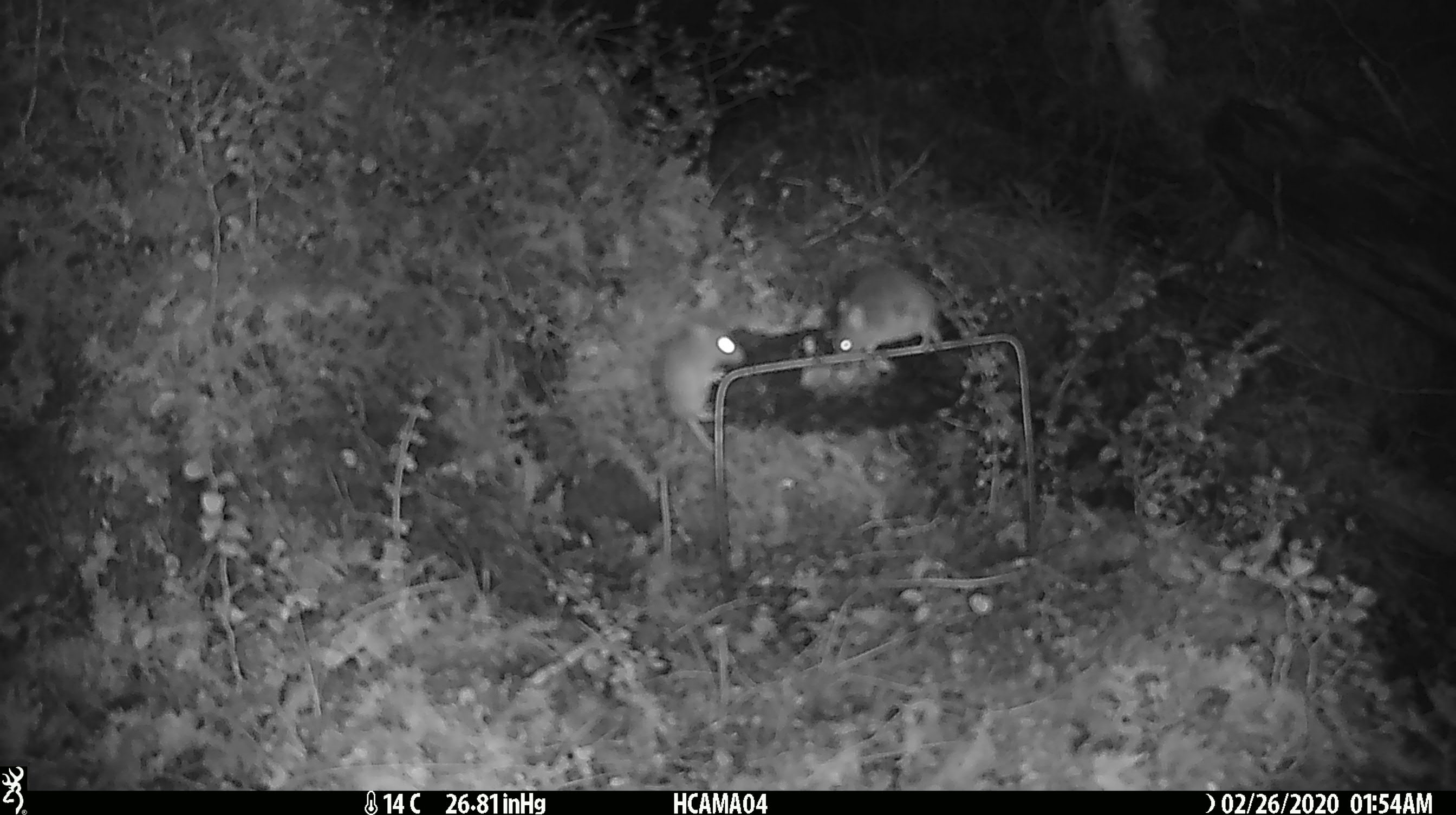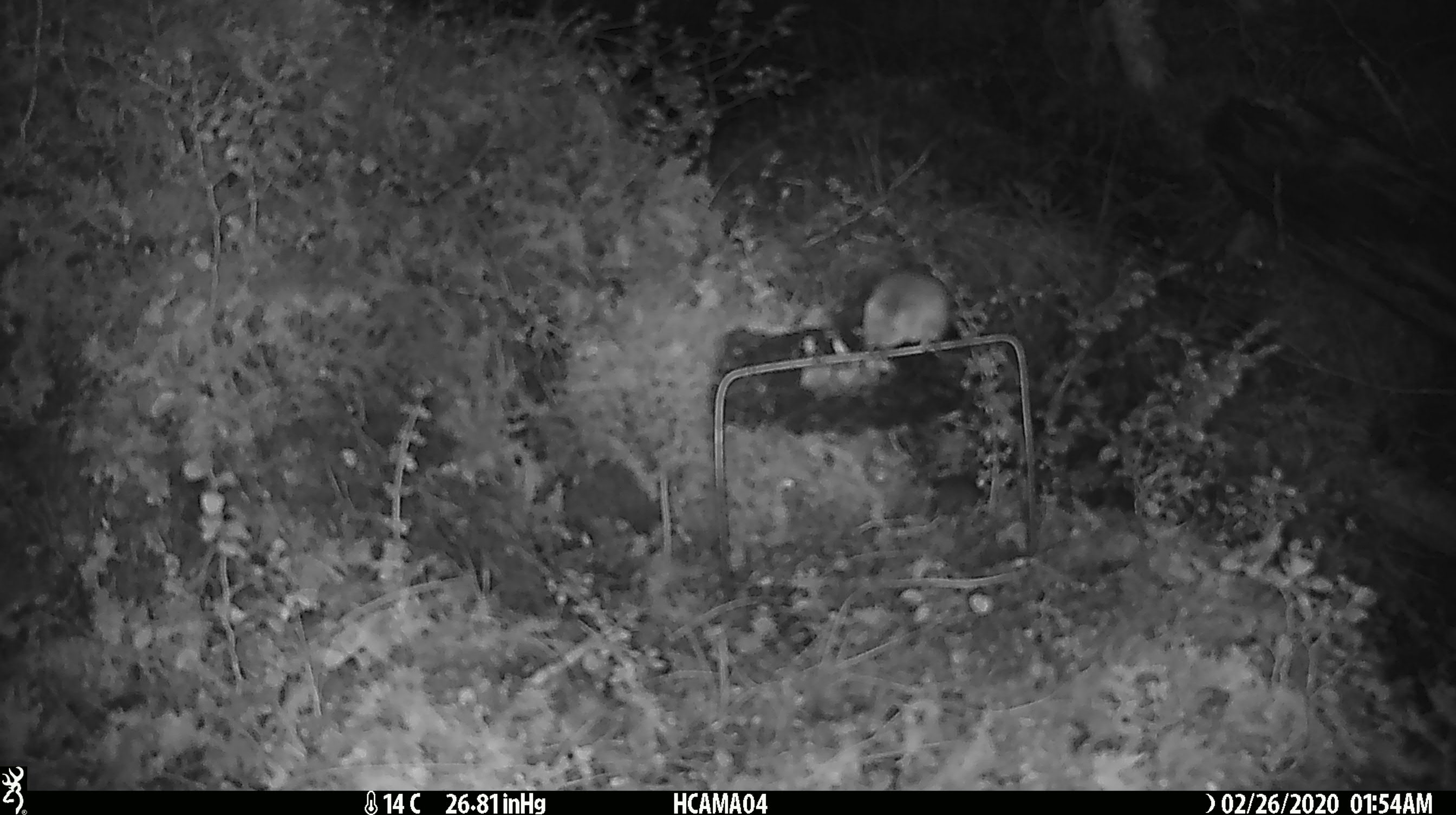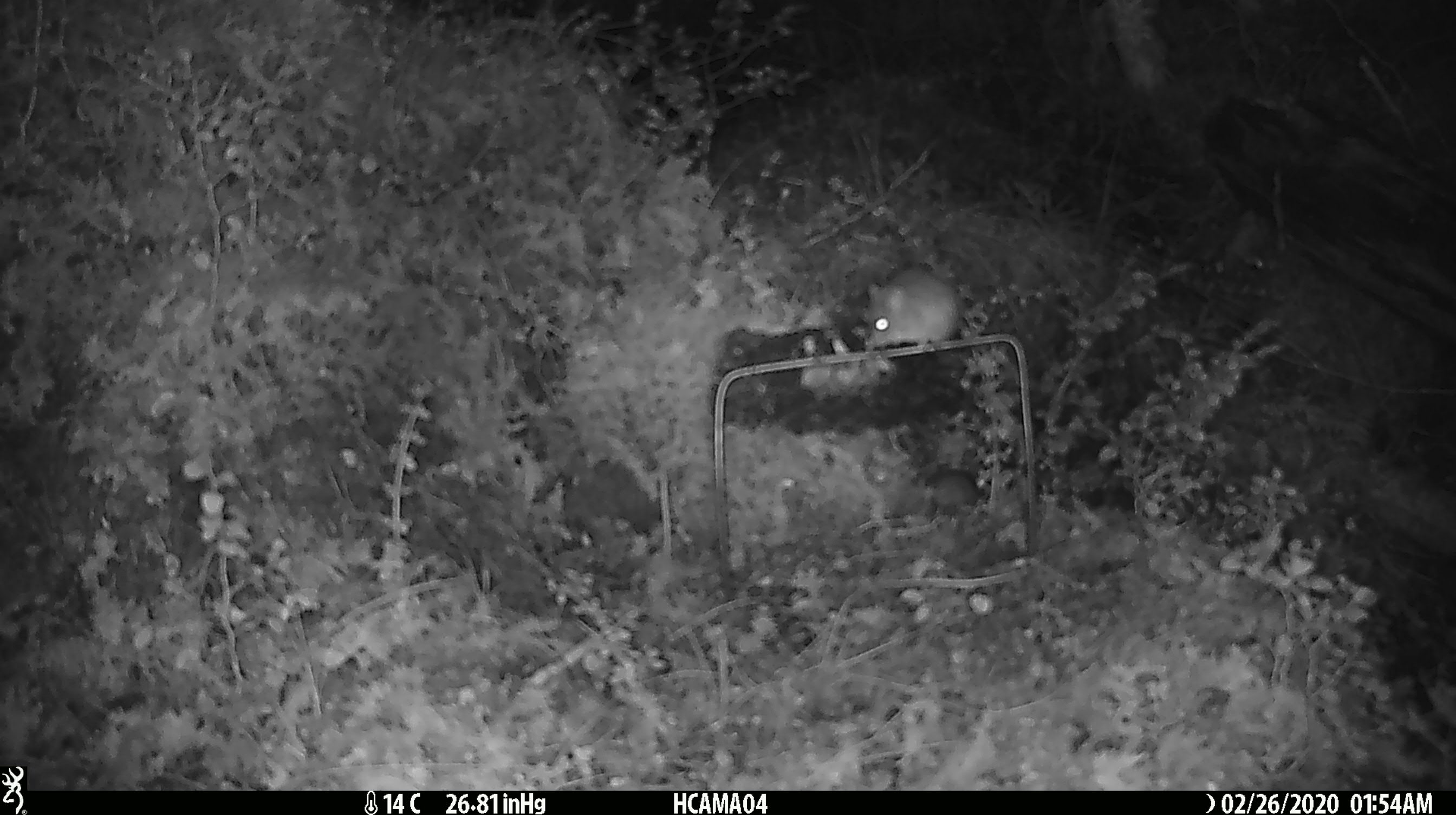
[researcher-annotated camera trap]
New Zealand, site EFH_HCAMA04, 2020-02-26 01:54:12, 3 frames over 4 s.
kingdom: Animalia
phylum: Chordata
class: Mammalia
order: Rodentia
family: Muridae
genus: Mus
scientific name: Mus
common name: mouse